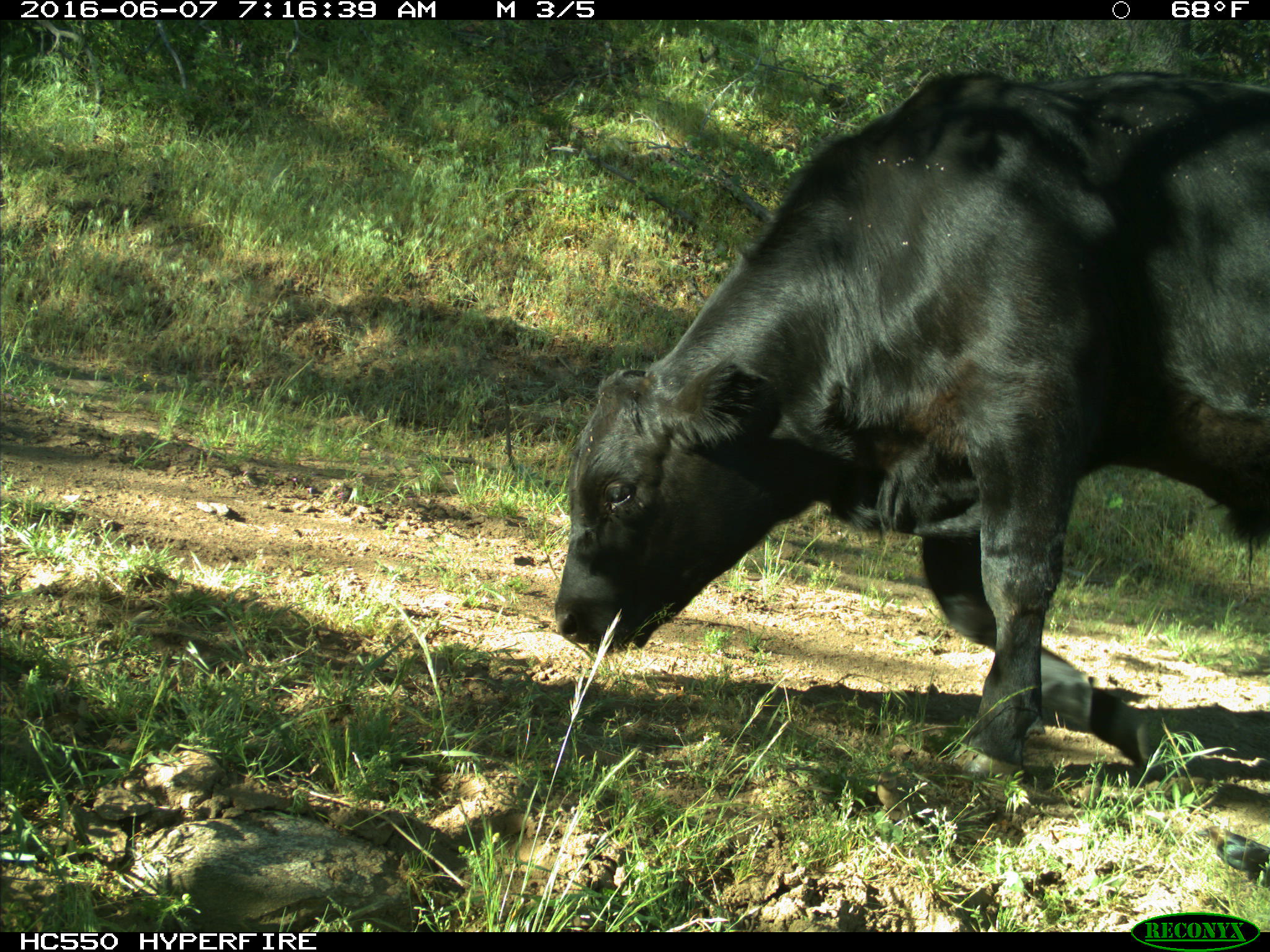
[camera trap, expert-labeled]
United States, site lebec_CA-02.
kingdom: Animalia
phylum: Chordata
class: Mammalia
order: Artiodactyla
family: Bovidae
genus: Bos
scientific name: Bos taurus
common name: domestic cow